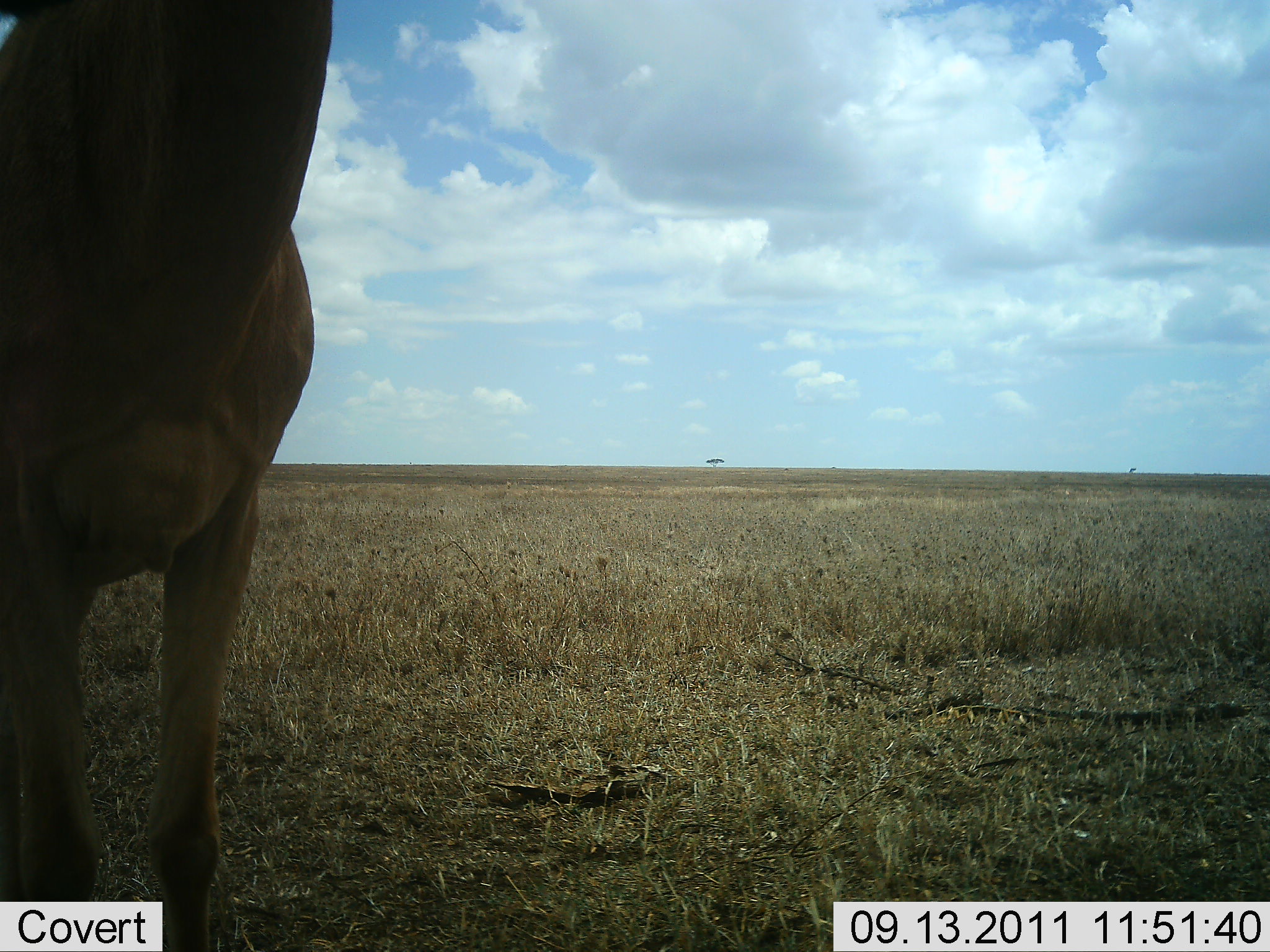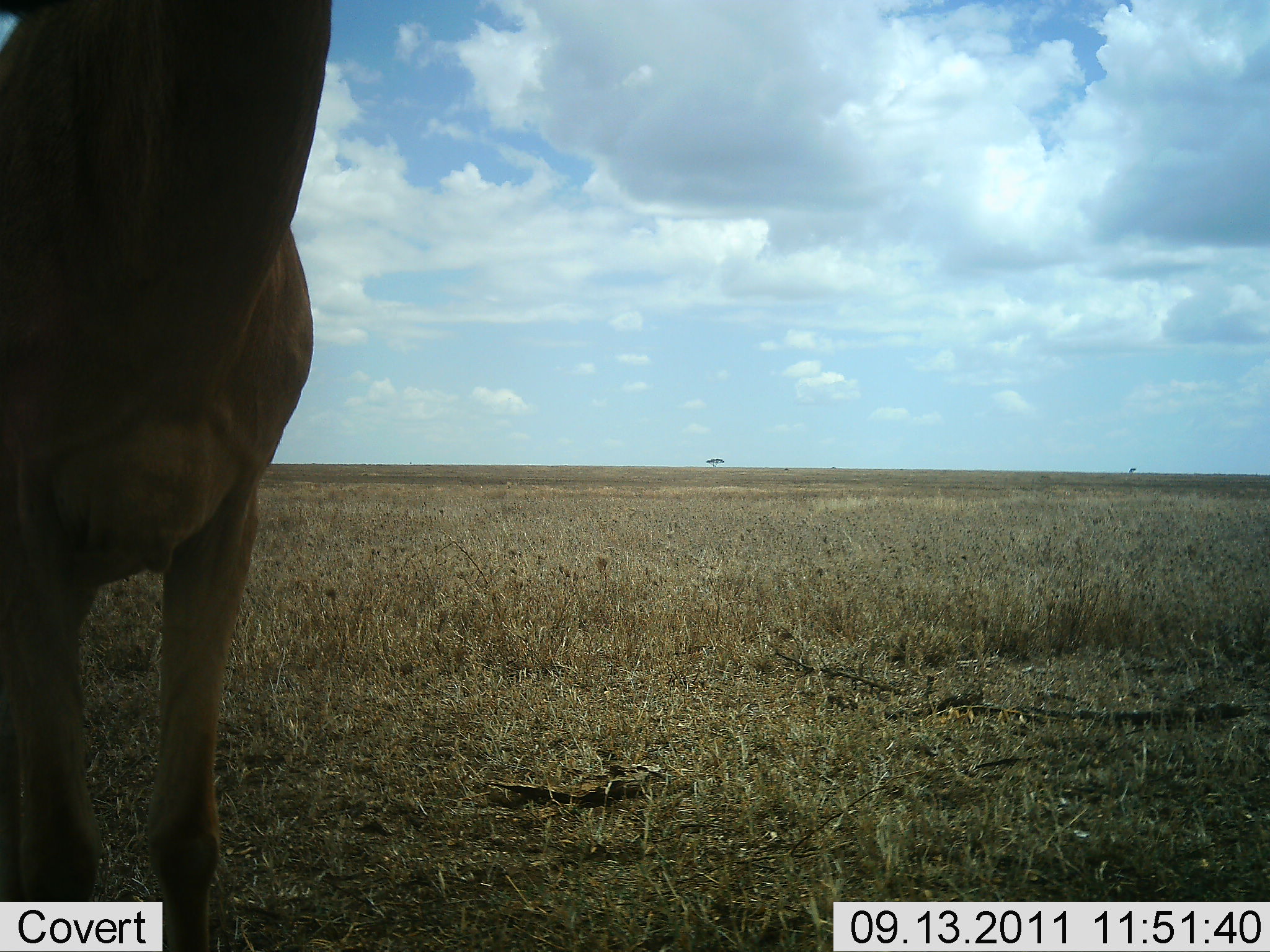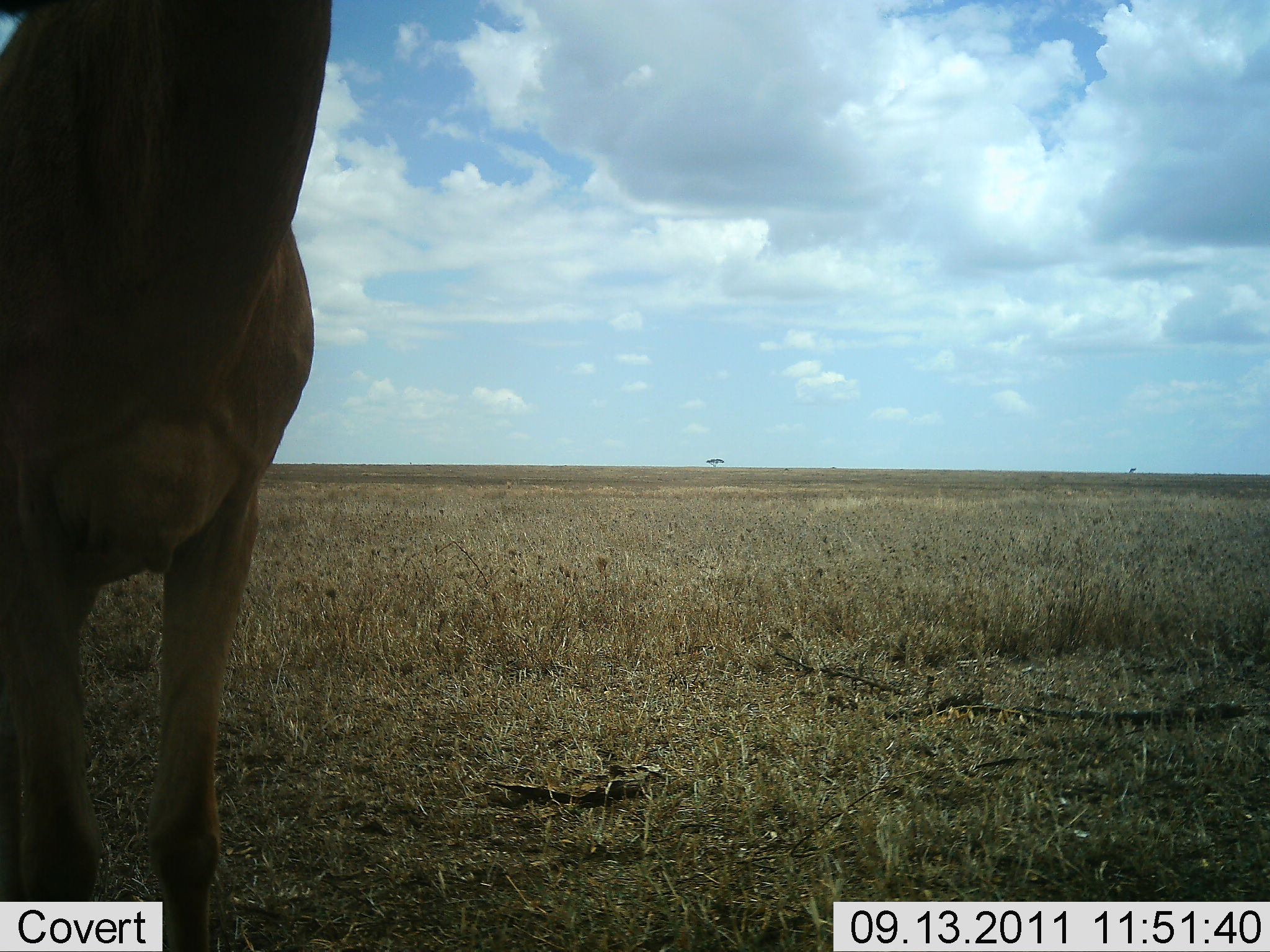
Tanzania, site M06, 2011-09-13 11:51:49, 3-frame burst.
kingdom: Animalia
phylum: Chordata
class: Mammalia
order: Artiodactyla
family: Bovidae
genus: Alcelaphus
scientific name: Alcelaphus buselaphus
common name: hartebeest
Hartebeest (Alcelaphus buselaphus), count 1. Behavior (volunteer vote fractions): standing 100%, resting 0%, moving 0%, interacting 0%. Young present (vote fraction): 0%. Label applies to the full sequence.